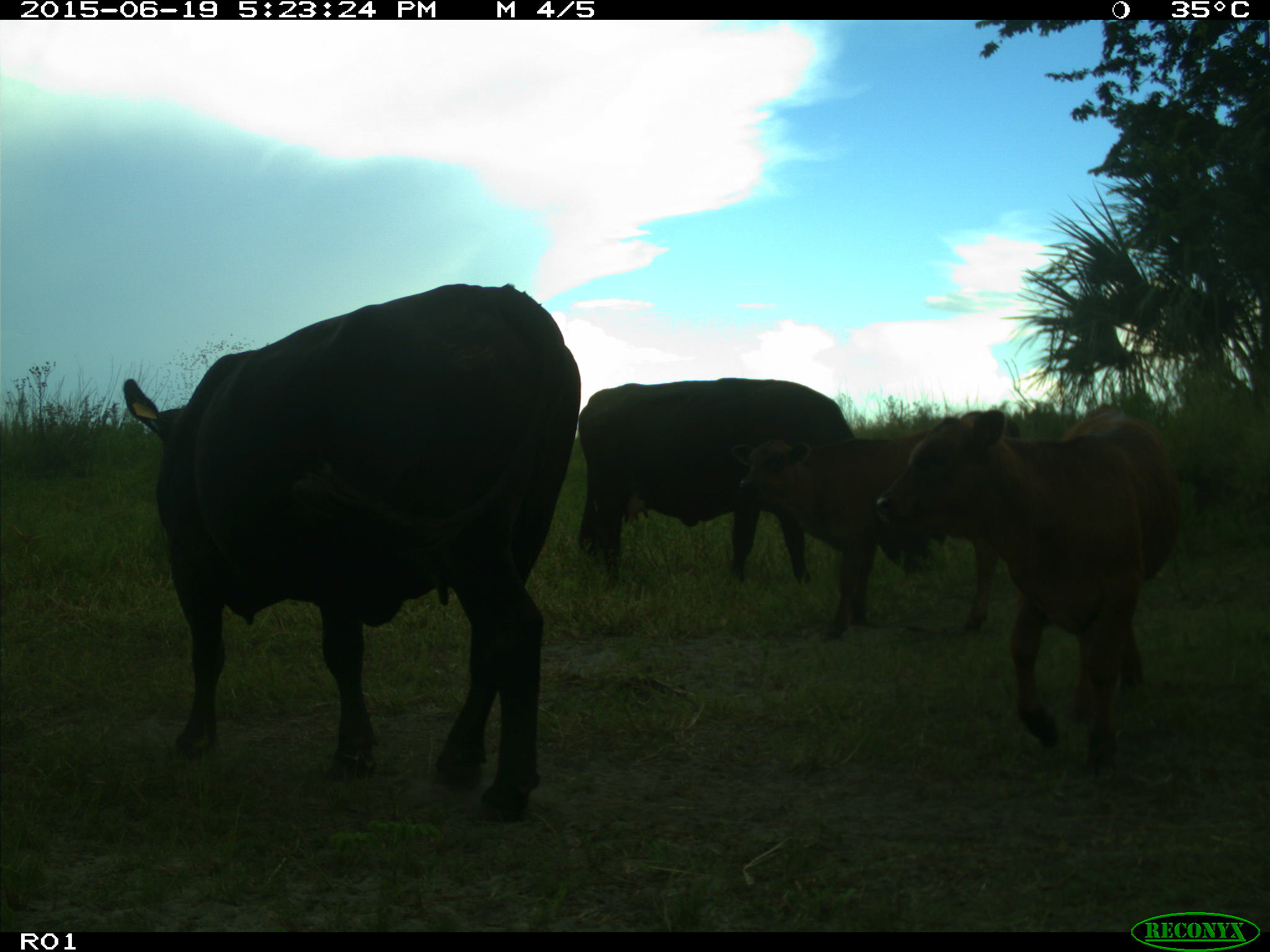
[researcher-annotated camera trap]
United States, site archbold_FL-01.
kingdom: Animalia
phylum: Chordata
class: Mammalia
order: Artiodactyla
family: Bovidae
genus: Bos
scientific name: Bos taurus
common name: domestic cow